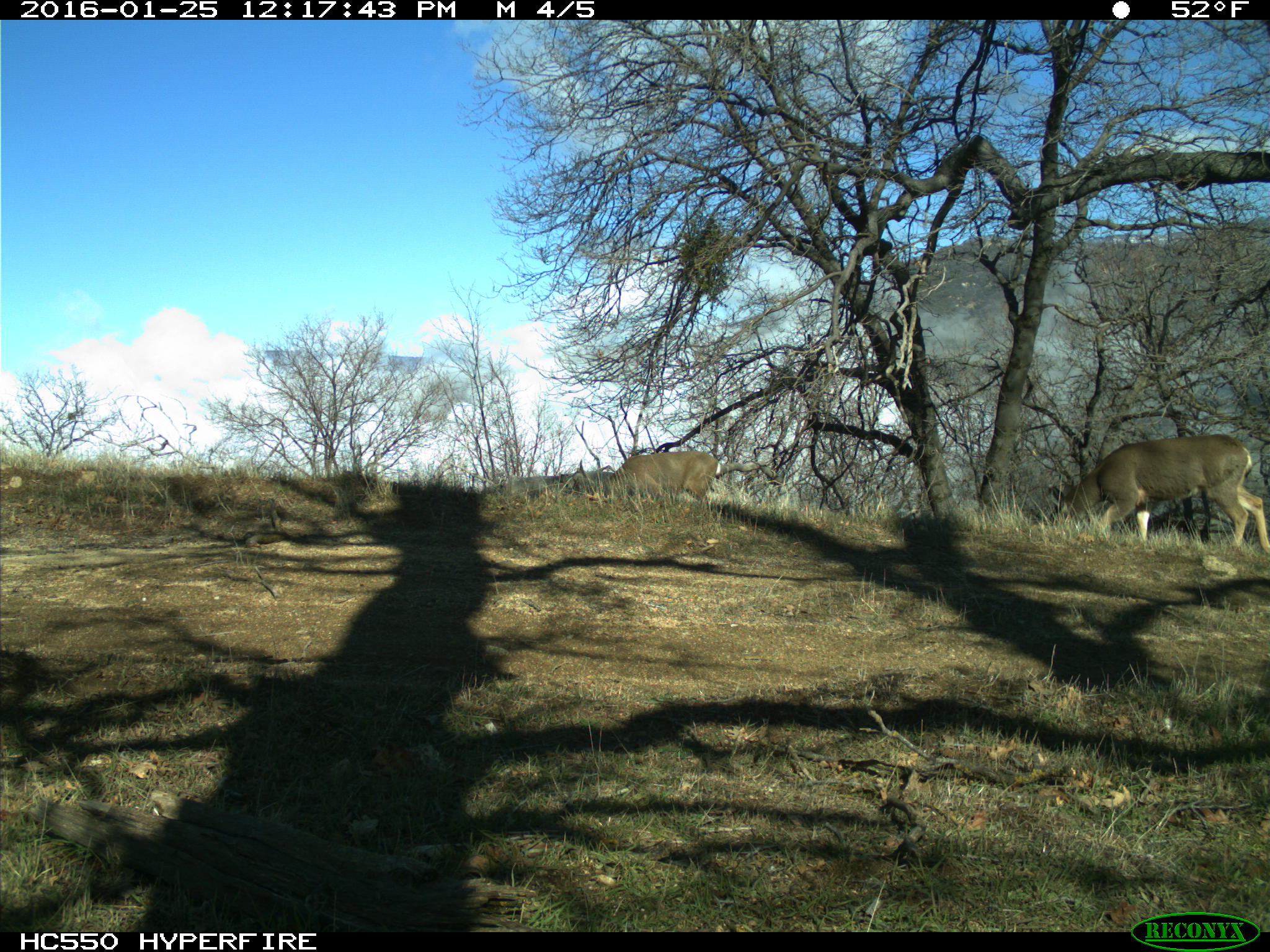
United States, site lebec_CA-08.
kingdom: Animalia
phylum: Chordata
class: Mammalia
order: Artiodactyla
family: Cervidae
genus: Odocoileus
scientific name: Odocoileus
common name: deer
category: unidentified deer